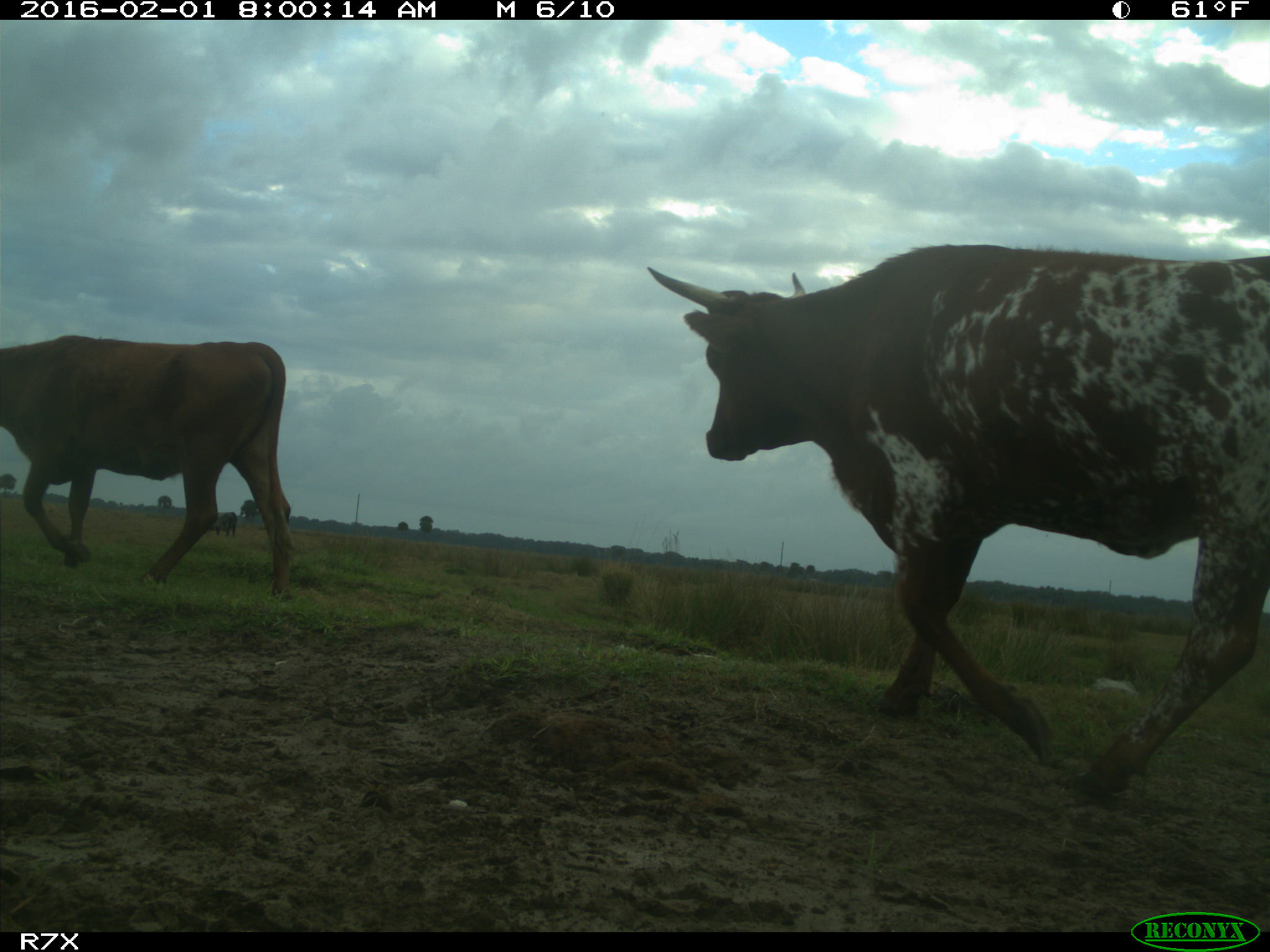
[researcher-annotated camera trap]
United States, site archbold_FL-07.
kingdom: Animalia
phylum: Chordata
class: Mammalia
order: Artiodactyla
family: Bovidae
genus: Bos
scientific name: Bos taurus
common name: domestic cow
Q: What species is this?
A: Bos taurus (domestic cow).